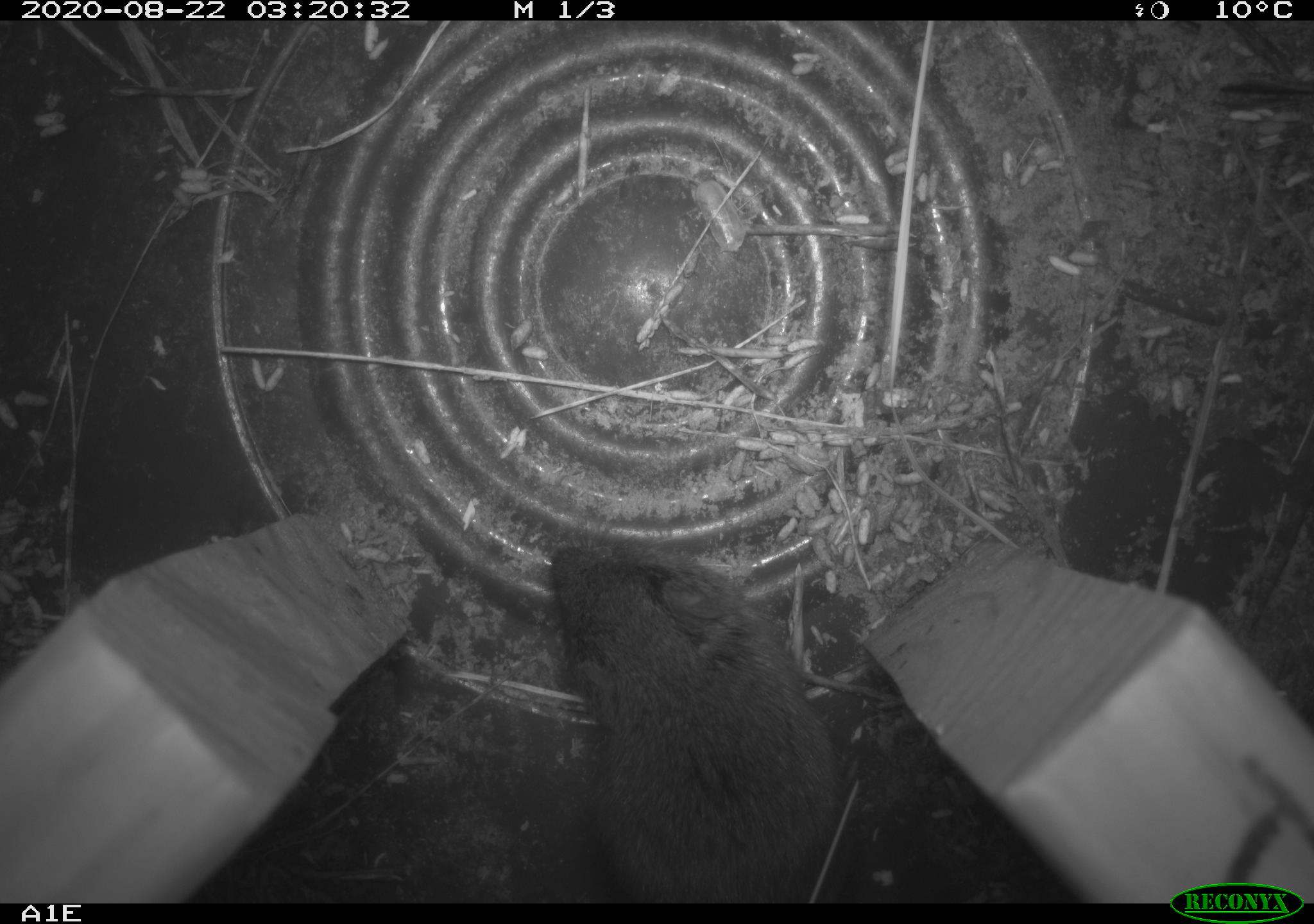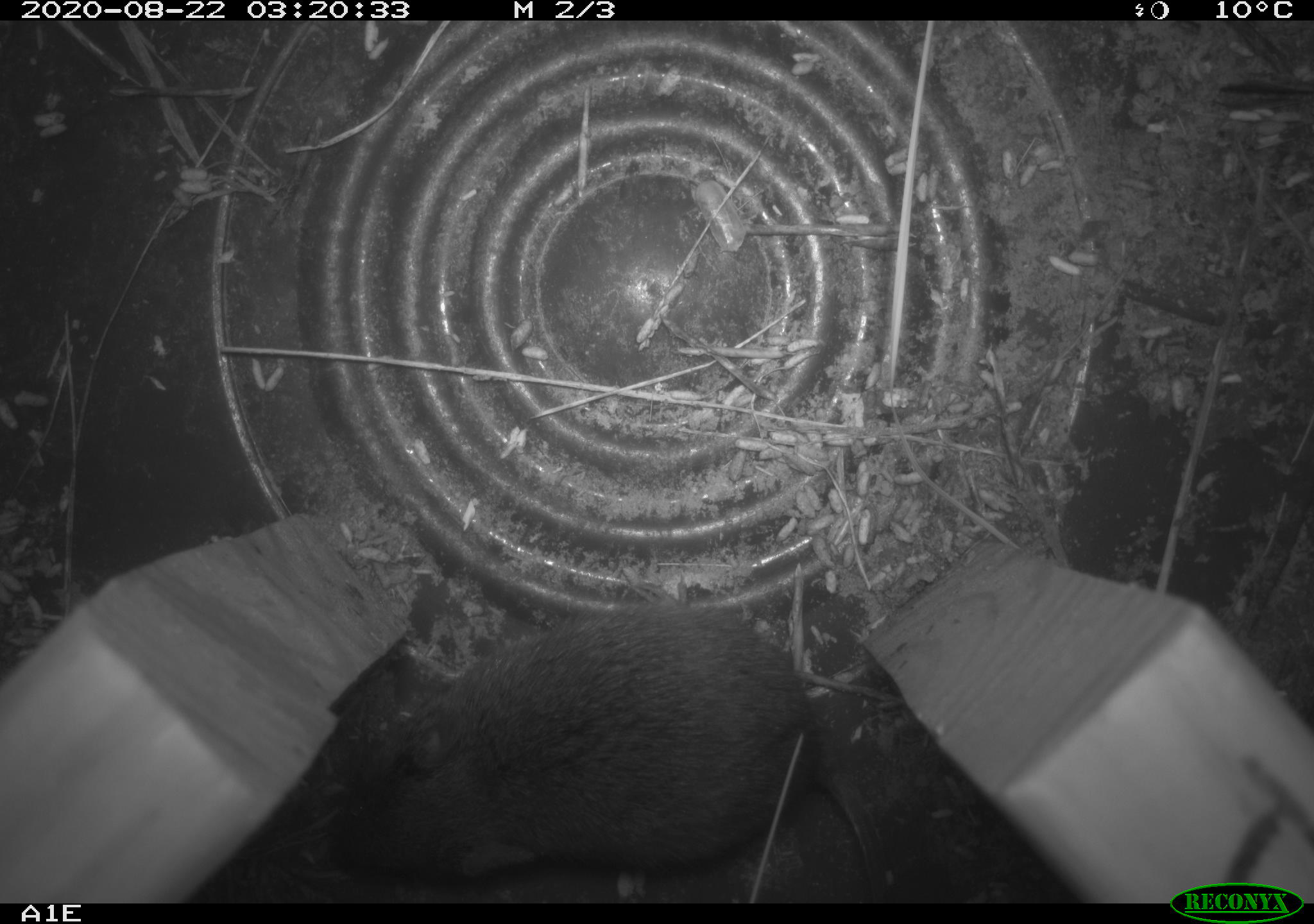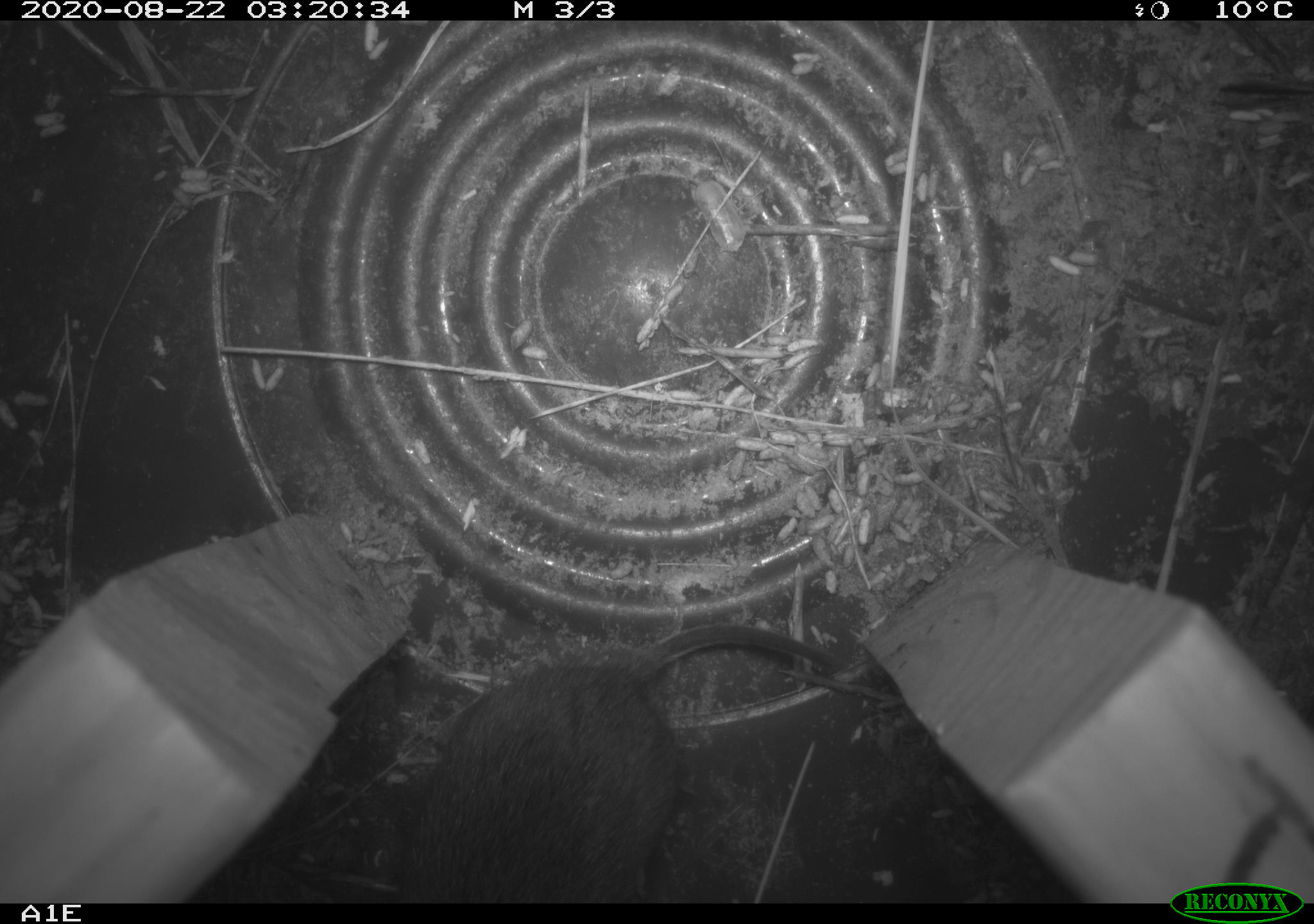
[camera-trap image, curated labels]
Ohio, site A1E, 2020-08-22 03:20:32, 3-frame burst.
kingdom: Animalia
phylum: Chordata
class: Mammalia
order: Rodentia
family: Cricetidae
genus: Microtus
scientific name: Microtus pennsylvanicus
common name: meadow vole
Meadow vole (Microtus pennsylvanicus).